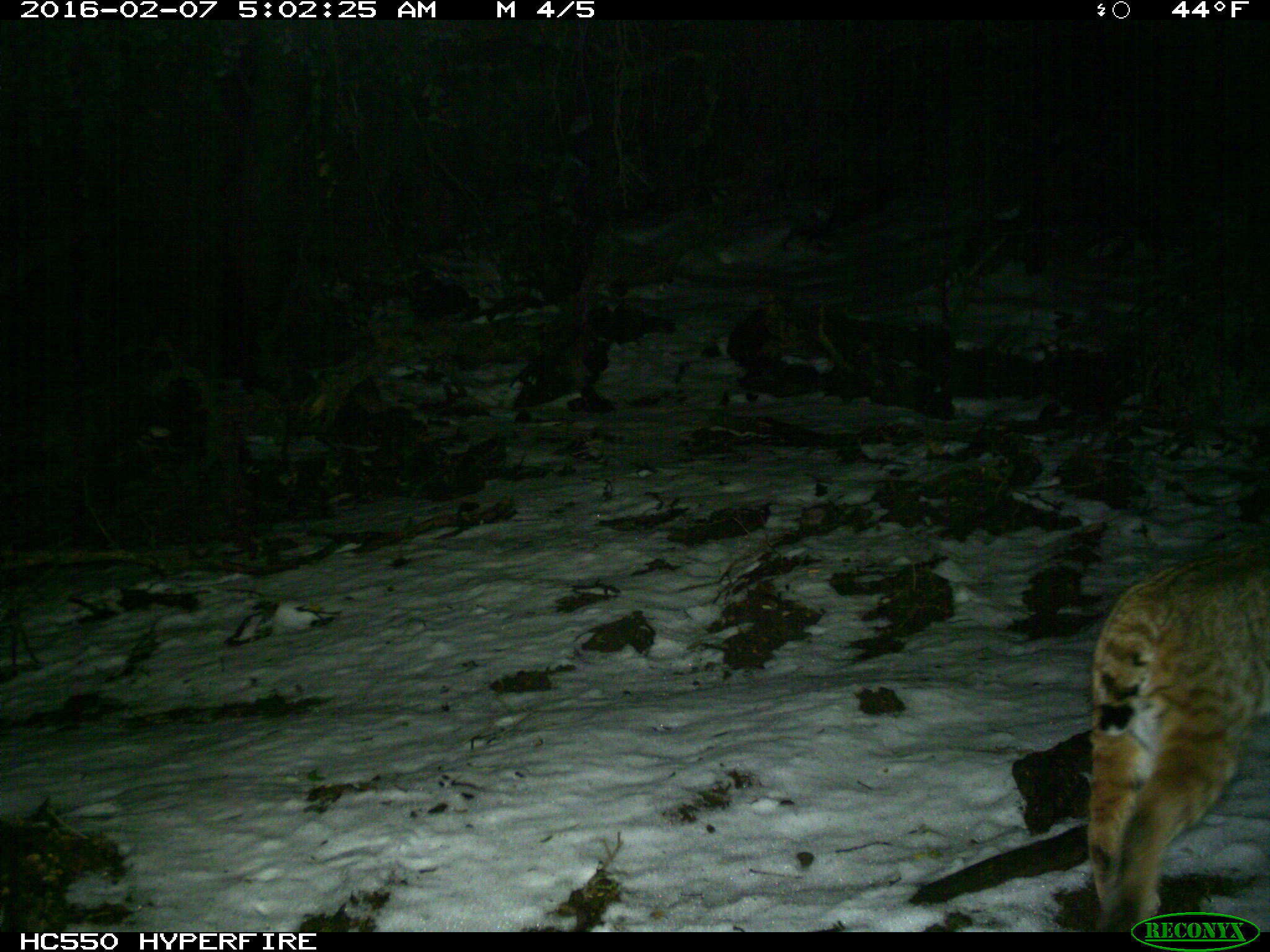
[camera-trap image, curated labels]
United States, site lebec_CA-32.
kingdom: Animalia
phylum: Chordata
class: Mammalia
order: Carnivora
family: Felidae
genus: Lynx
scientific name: Lynx rufus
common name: bobcat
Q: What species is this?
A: Lynx rufus (bobcat).